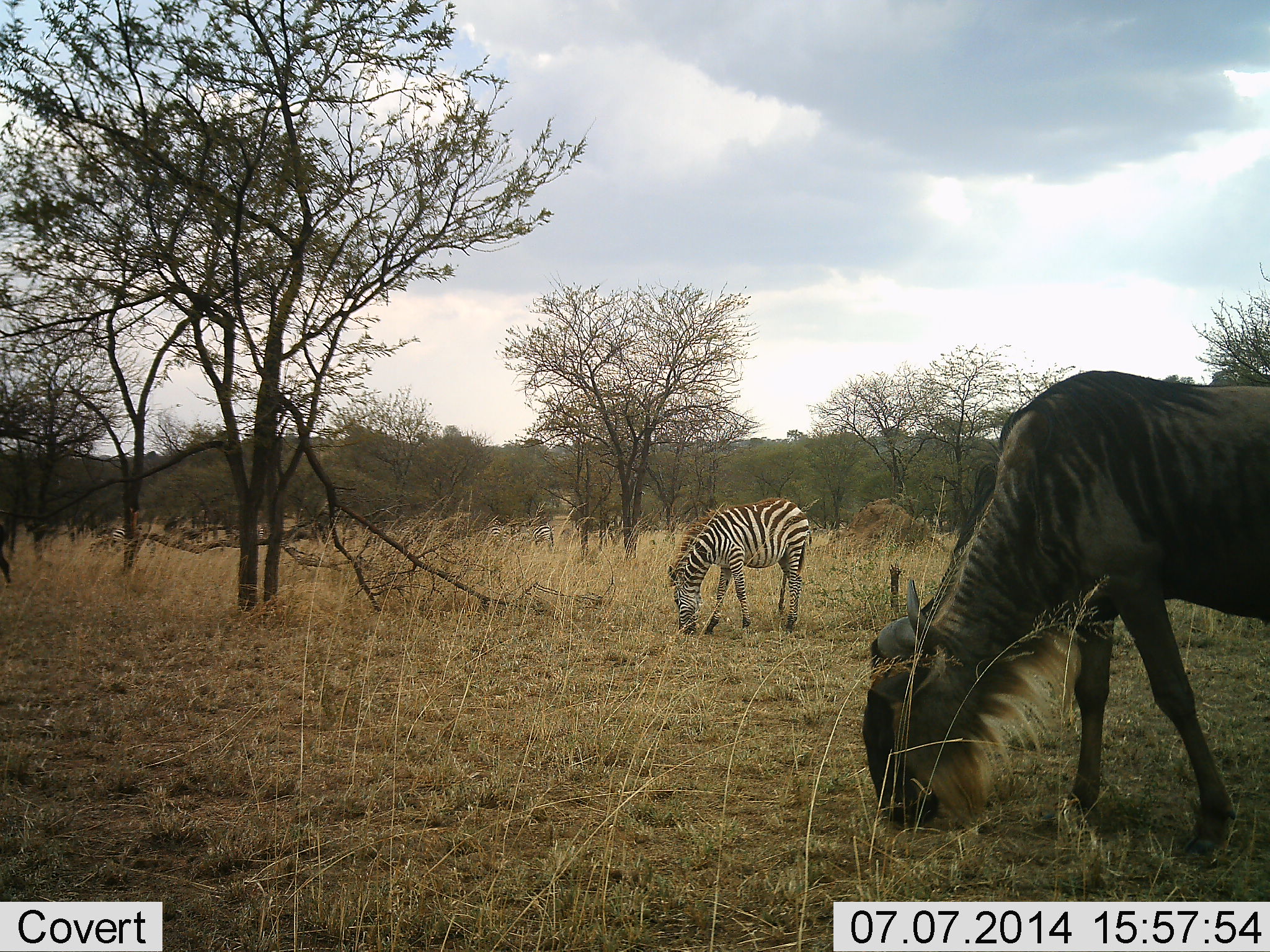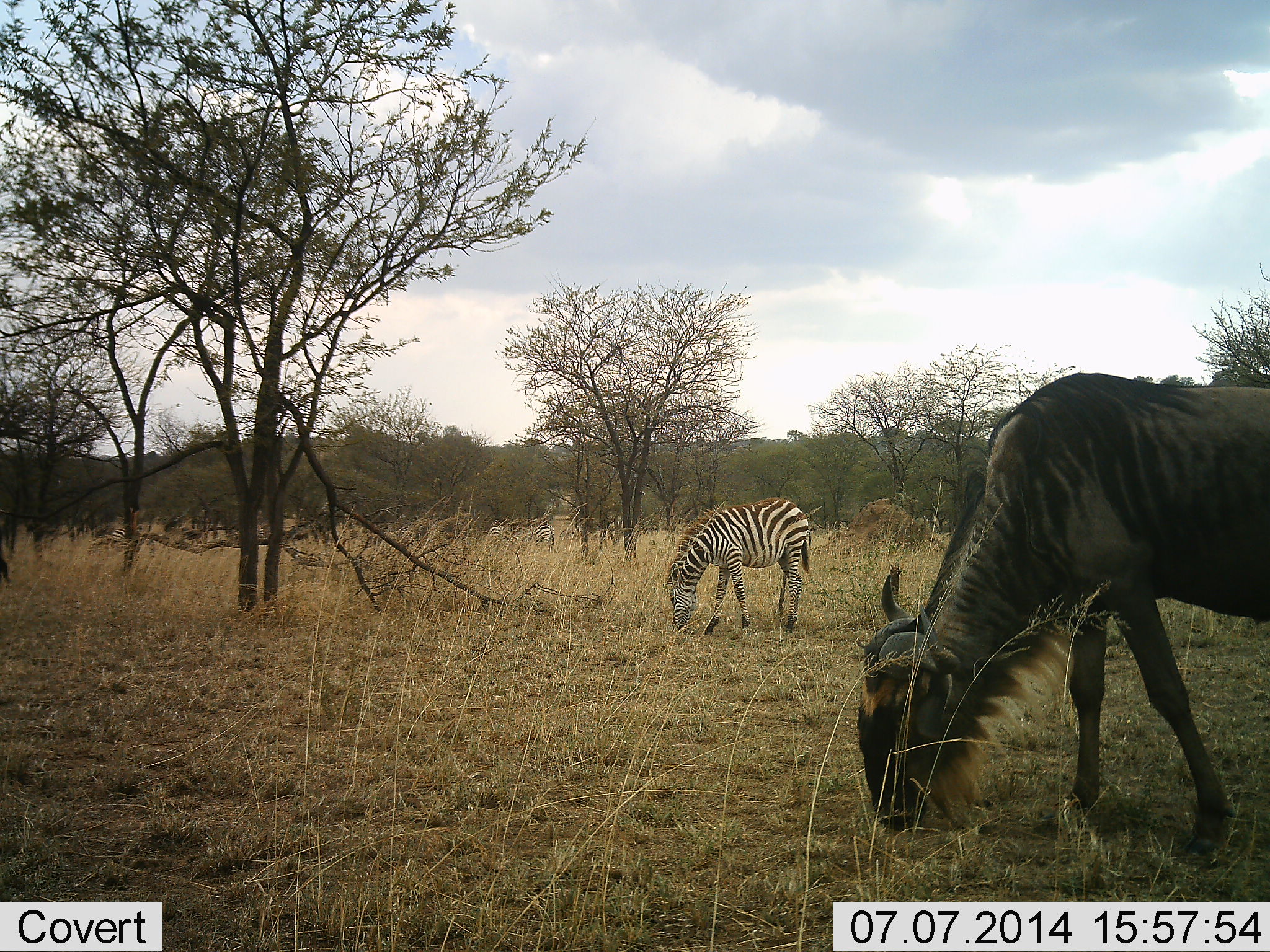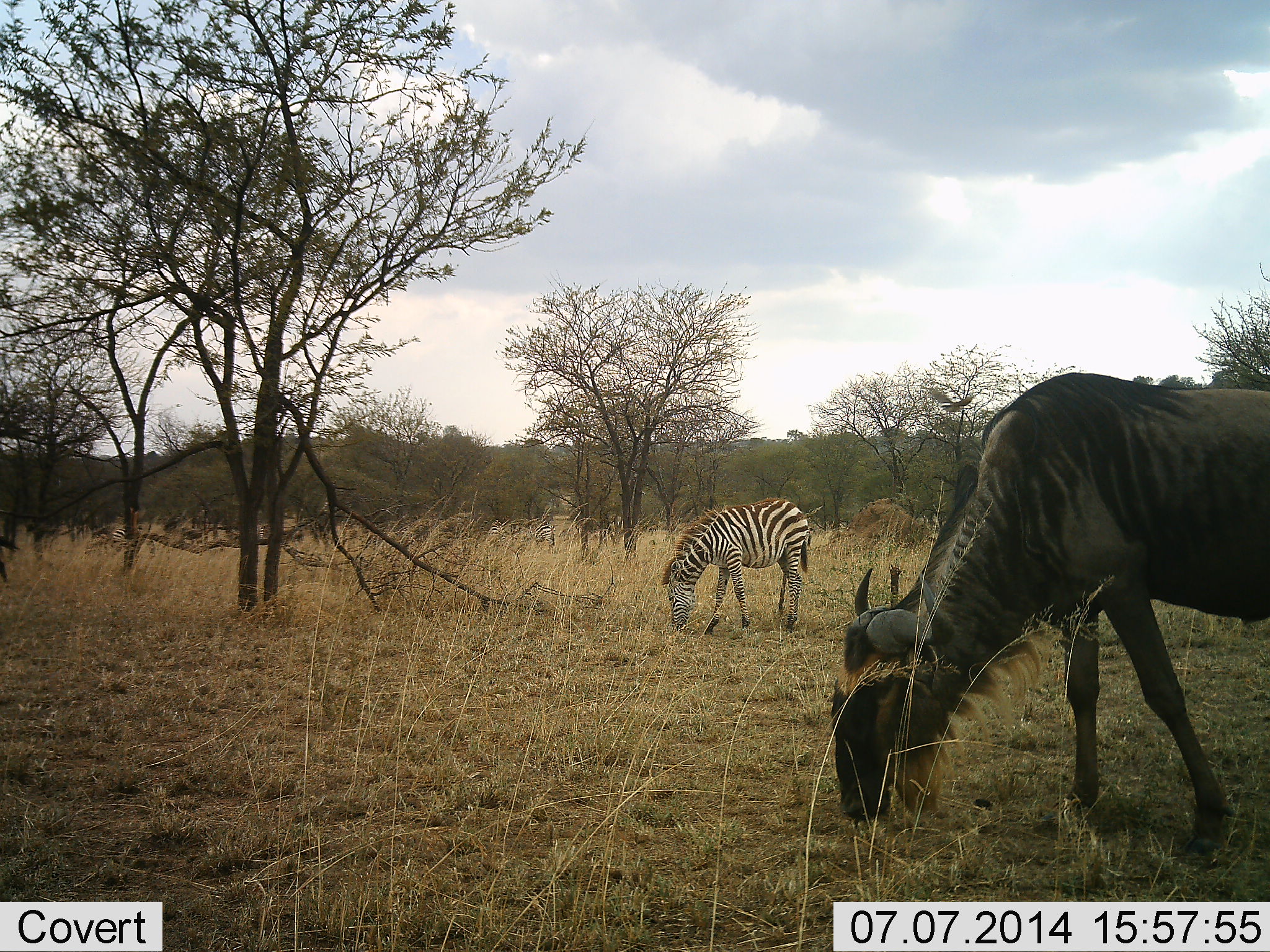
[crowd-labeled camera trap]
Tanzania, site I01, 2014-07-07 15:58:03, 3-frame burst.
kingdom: Animalia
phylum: Chordata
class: Mammalia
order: Artiodactyla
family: Bovidae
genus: Connochaetes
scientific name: Connochaetes taurinus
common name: blue wildebeest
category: wildebeest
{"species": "wildebeest (blue wildebeest) (Connochaetes taurinus)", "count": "1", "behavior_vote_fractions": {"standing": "18%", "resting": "0%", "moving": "9%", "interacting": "0%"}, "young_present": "0%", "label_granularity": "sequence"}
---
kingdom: Animalia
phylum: Chordata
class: Mammalia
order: Perissodactyla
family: Equidae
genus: Equus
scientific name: Equus quagga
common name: plains zebra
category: zebra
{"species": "zebra (plains zebra) (Equus quagga)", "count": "1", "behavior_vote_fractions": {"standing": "20%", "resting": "0%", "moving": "0%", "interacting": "0%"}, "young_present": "10%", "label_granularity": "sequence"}